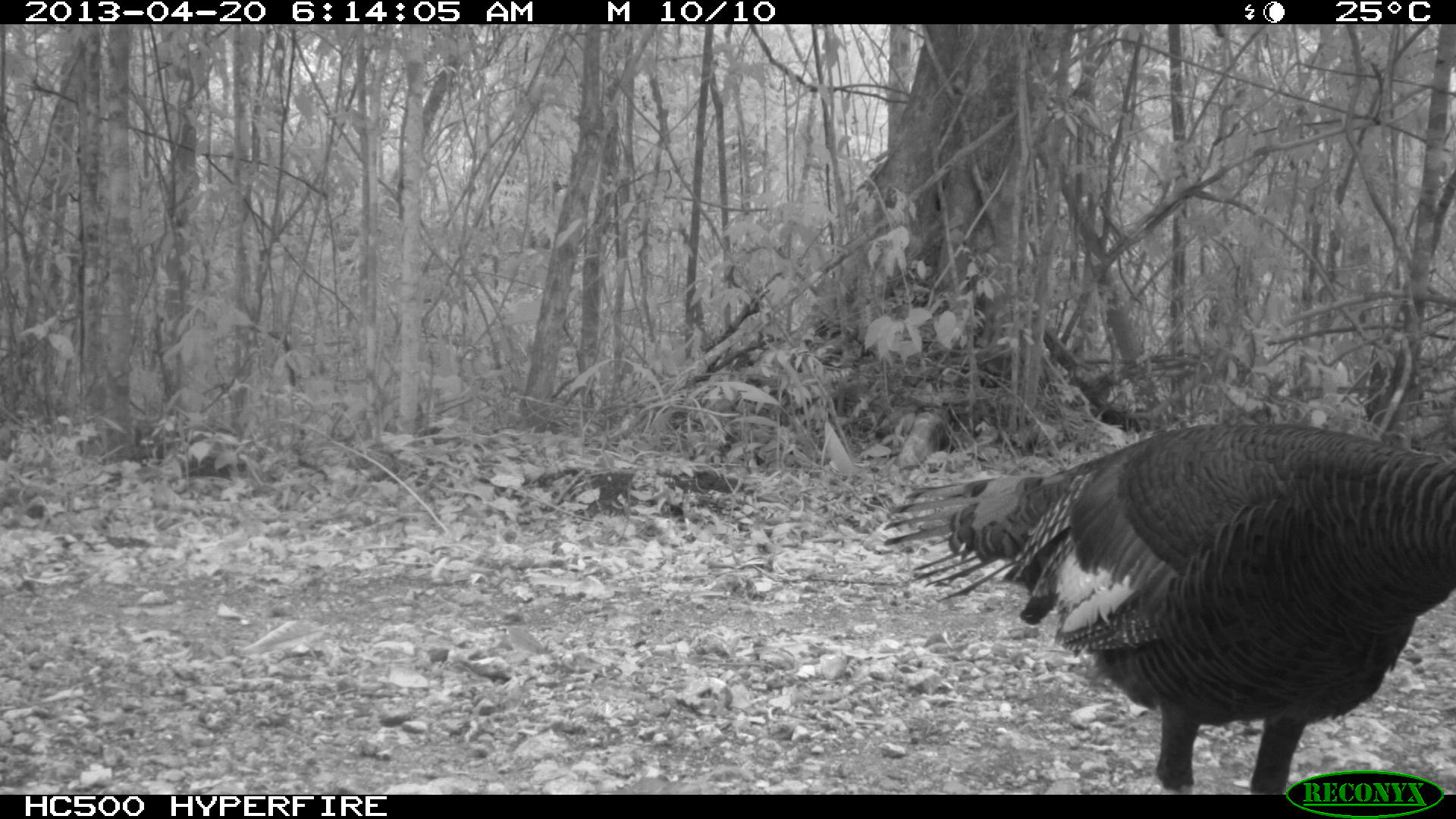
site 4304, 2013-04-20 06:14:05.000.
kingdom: Animalia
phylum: Chordata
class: Aves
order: Galliformes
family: Phasianidae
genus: Meleagris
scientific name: Meleagris ocellata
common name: ocellated turkey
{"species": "Meleagris ocellata (ocellated turkey)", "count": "1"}